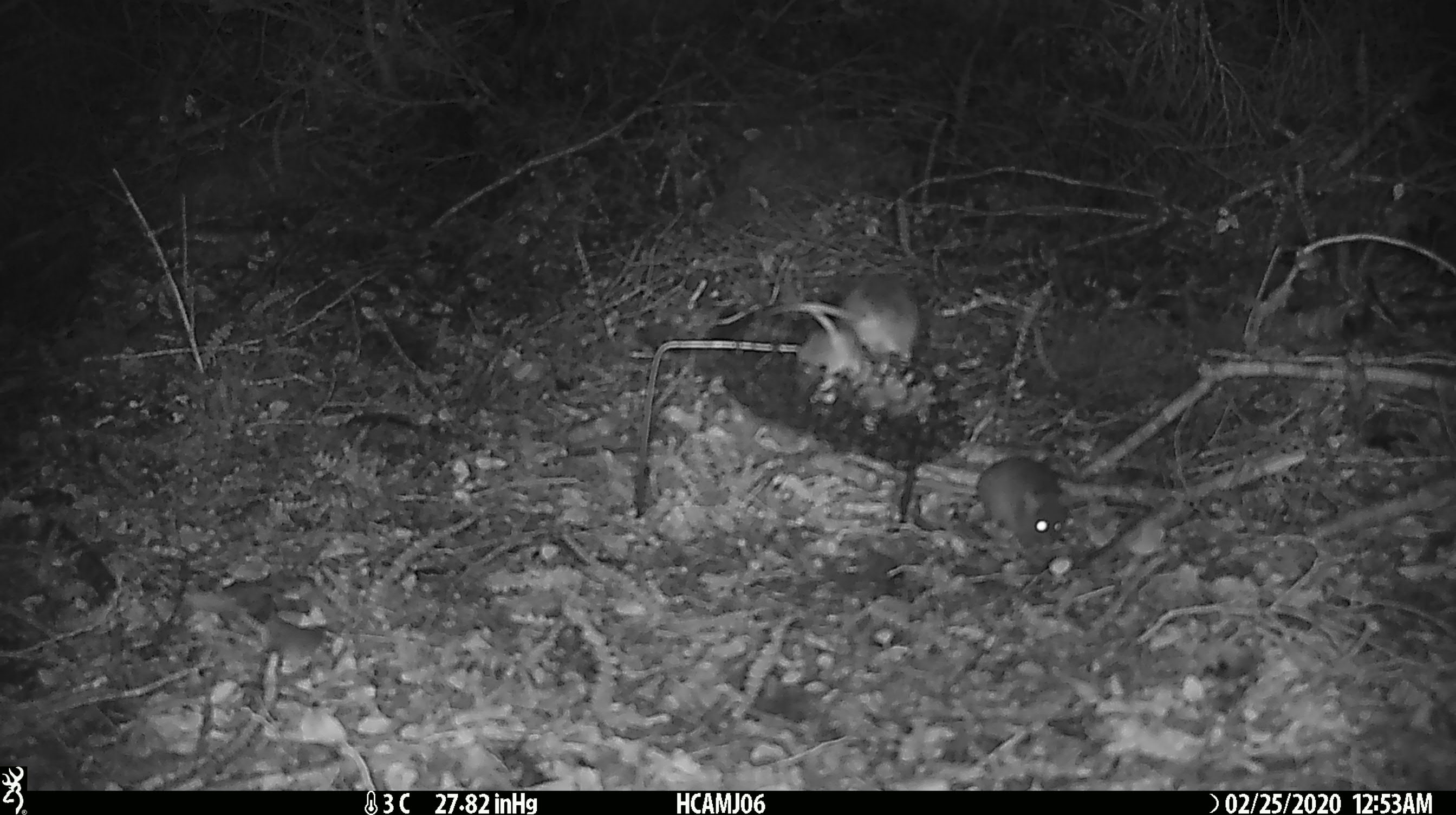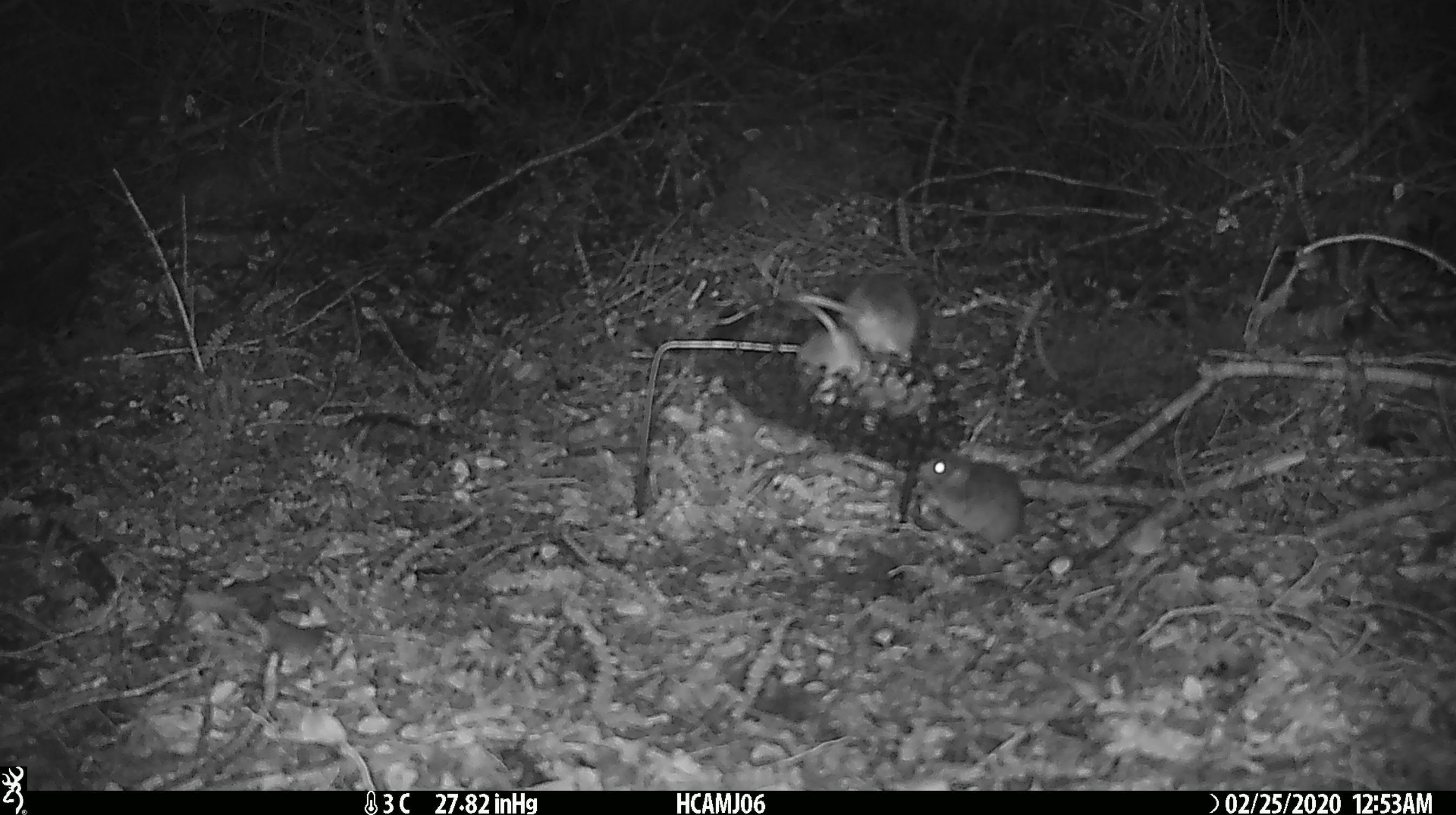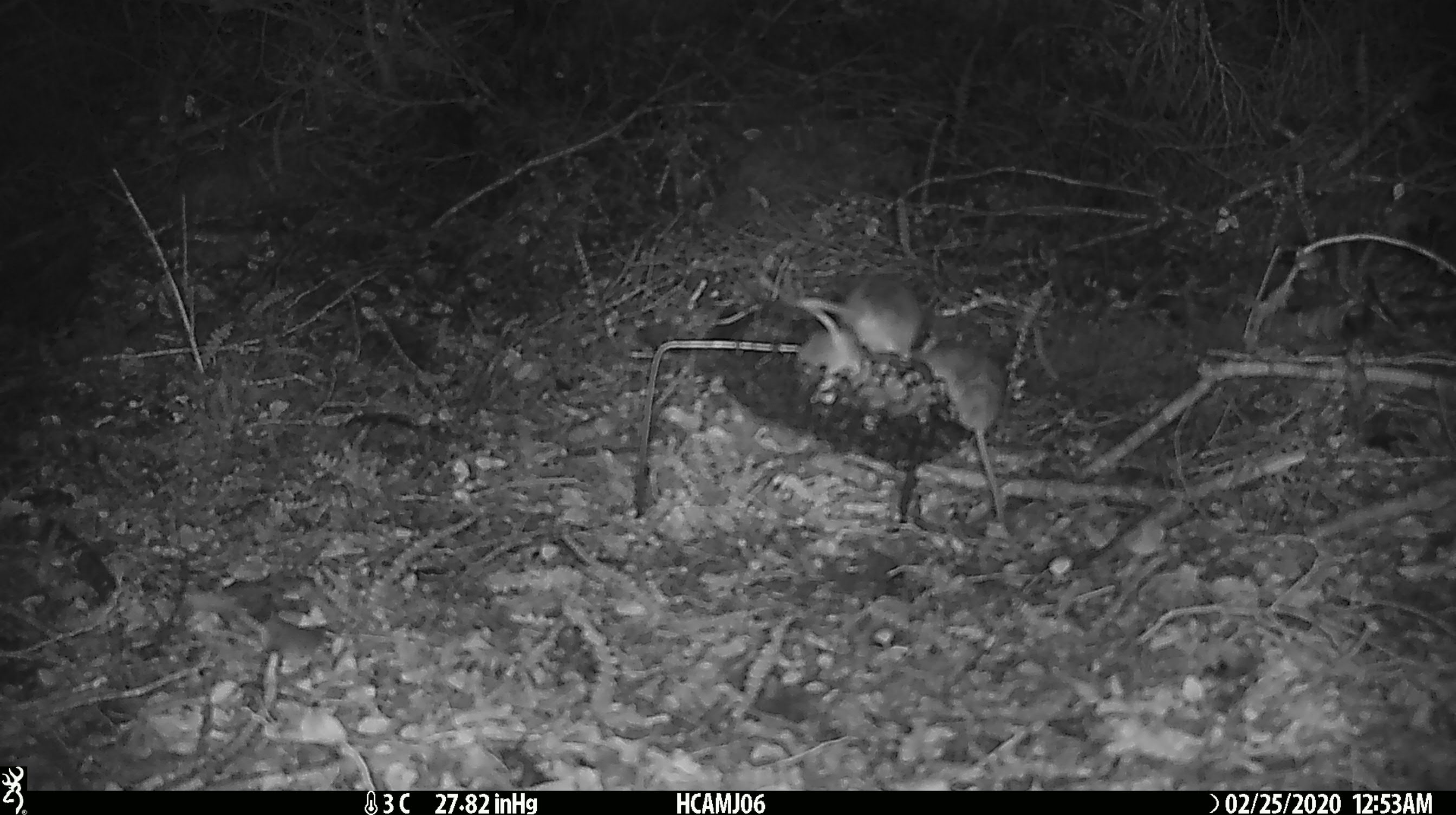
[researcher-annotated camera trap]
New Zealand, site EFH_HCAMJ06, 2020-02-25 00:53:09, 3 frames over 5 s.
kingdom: Animalia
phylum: Chordata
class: Mammalia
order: Rodentia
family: Muridae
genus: Mus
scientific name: Mus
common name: mouse